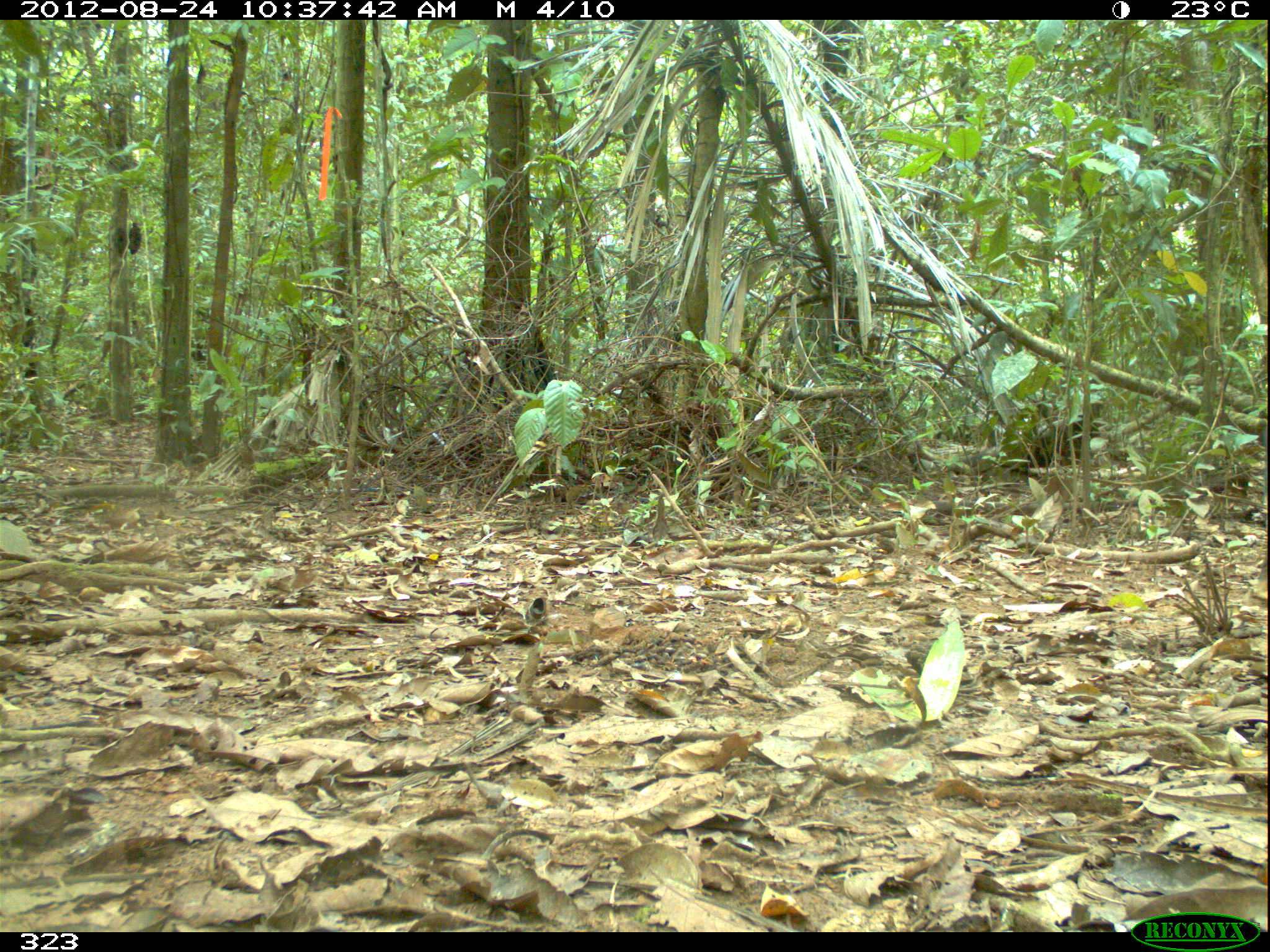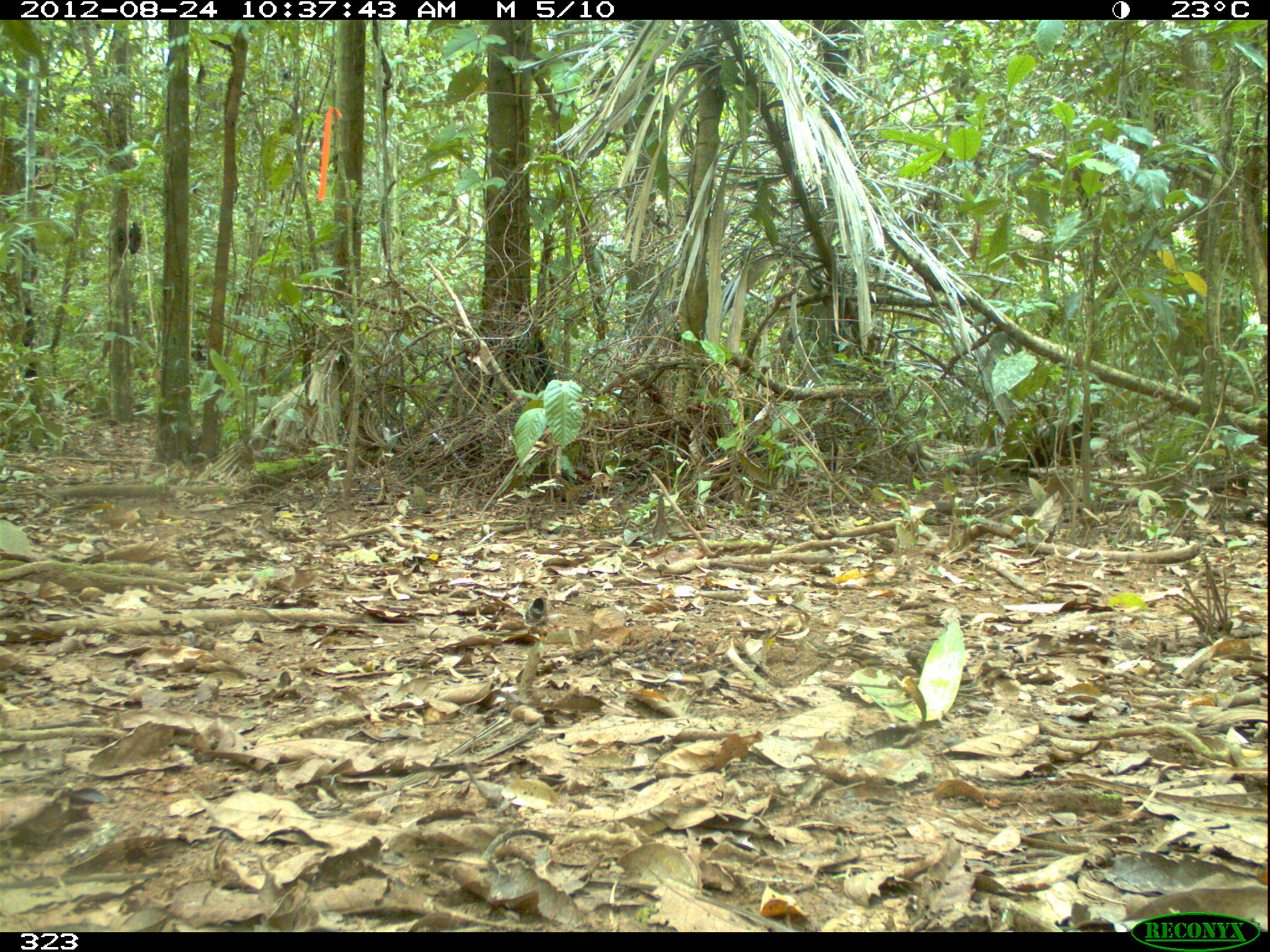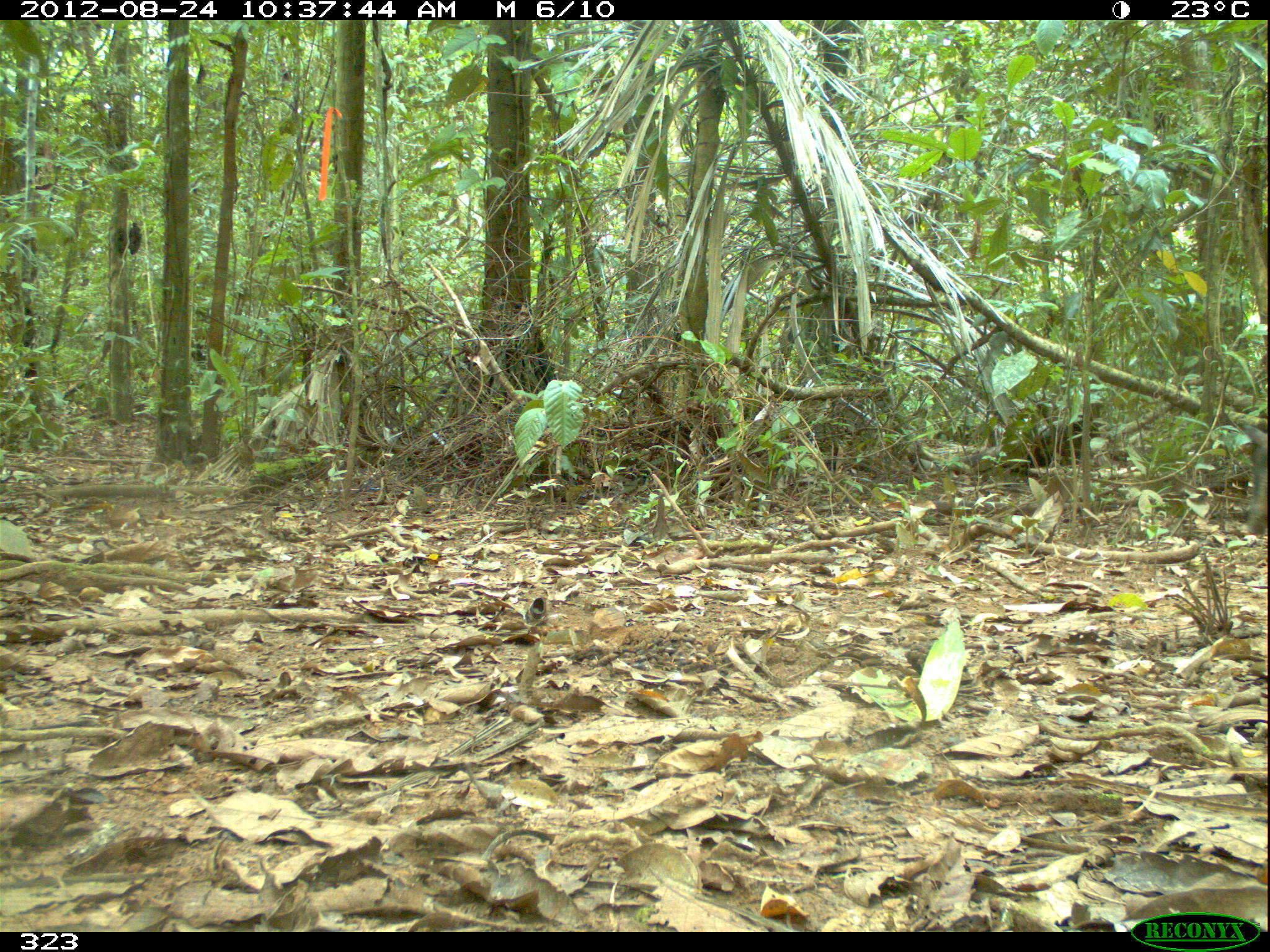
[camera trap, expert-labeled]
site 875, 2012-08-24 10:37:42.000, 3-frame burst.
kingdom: Animalia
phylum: Chordata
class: Mammalia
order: Artiodactyla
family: Tayassuidae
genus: Tayassu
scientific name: Tayassu pecari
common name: white-lipped peccary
Tayassu pecari (white-lipped peccary).